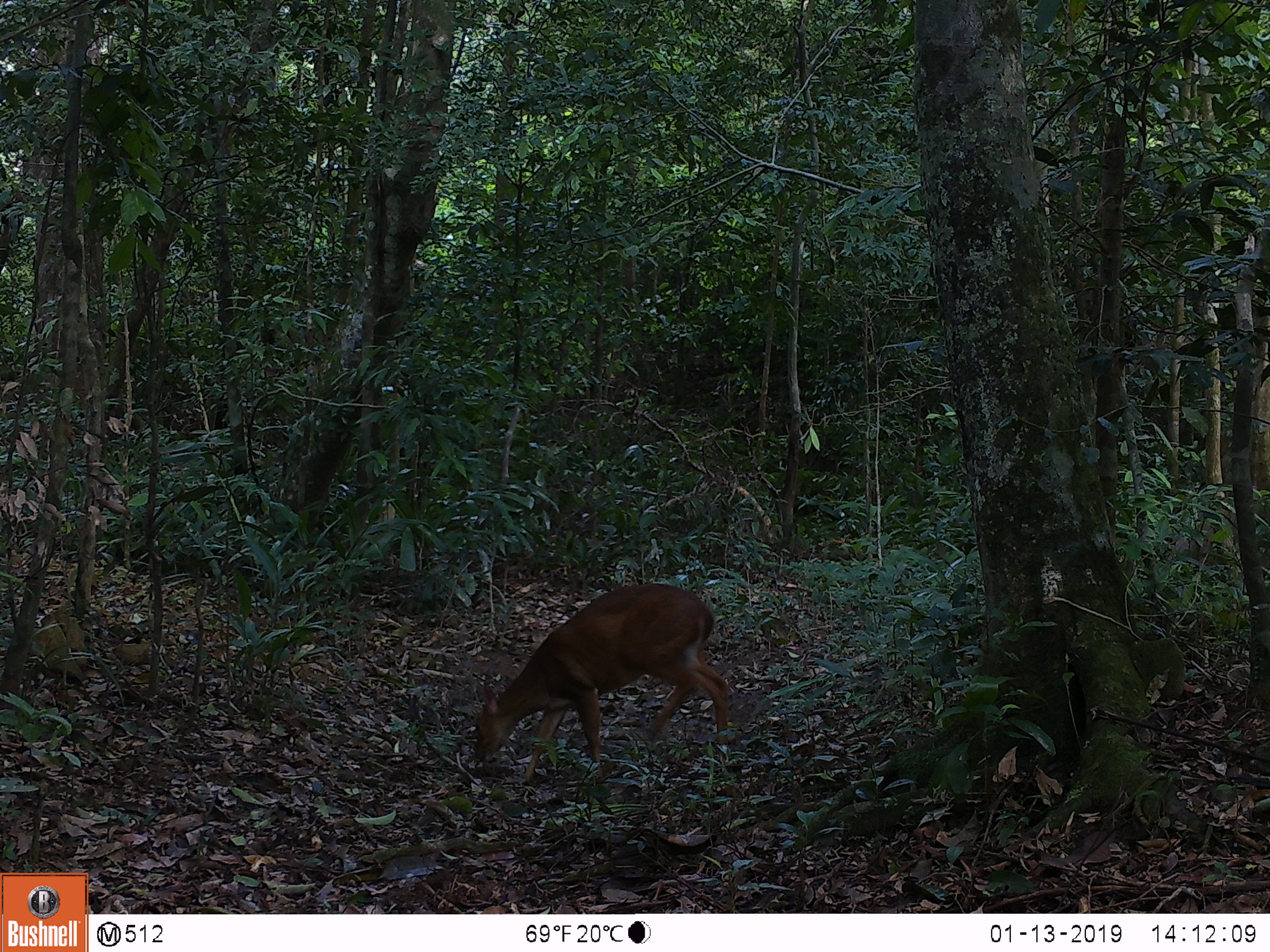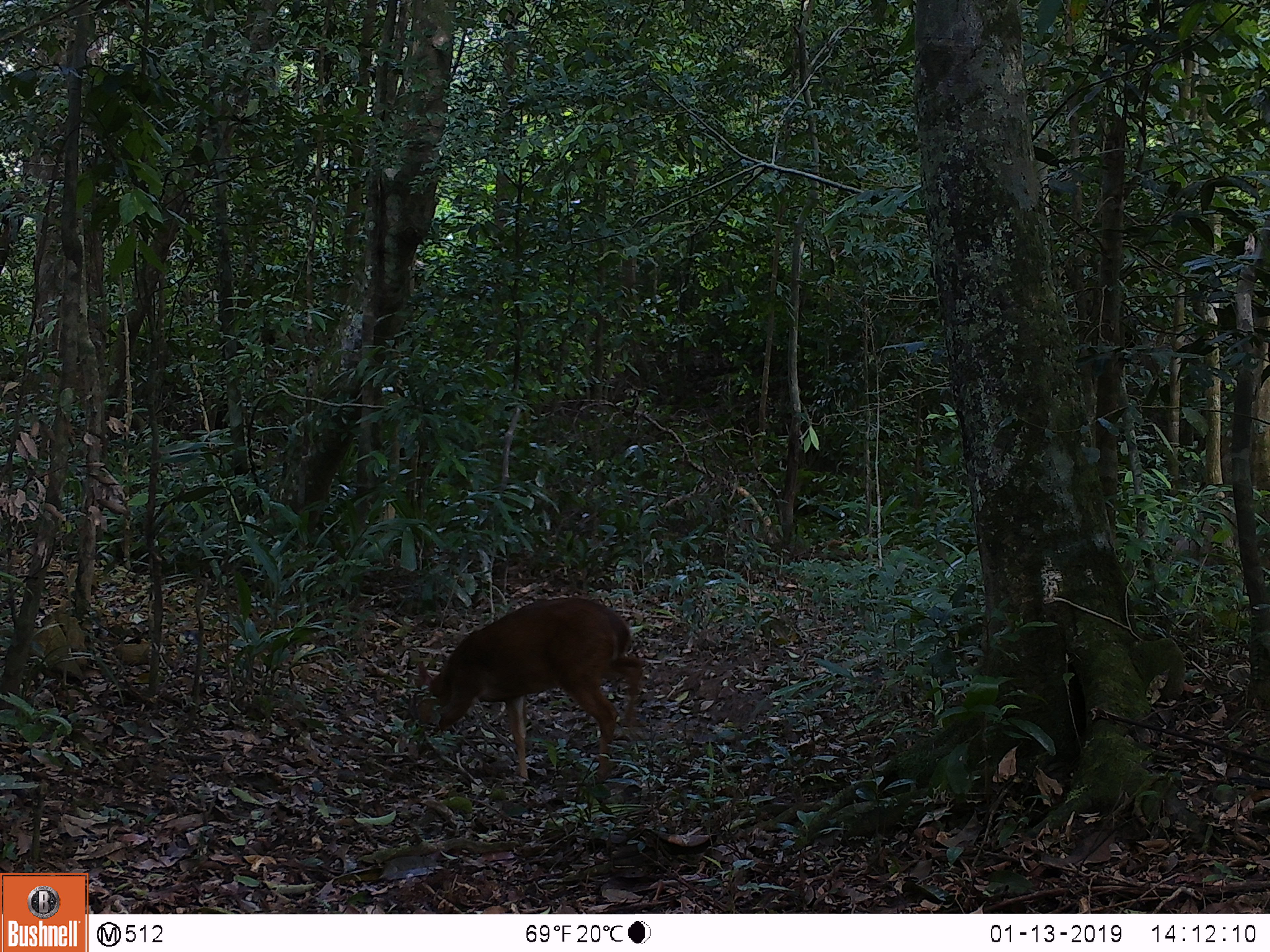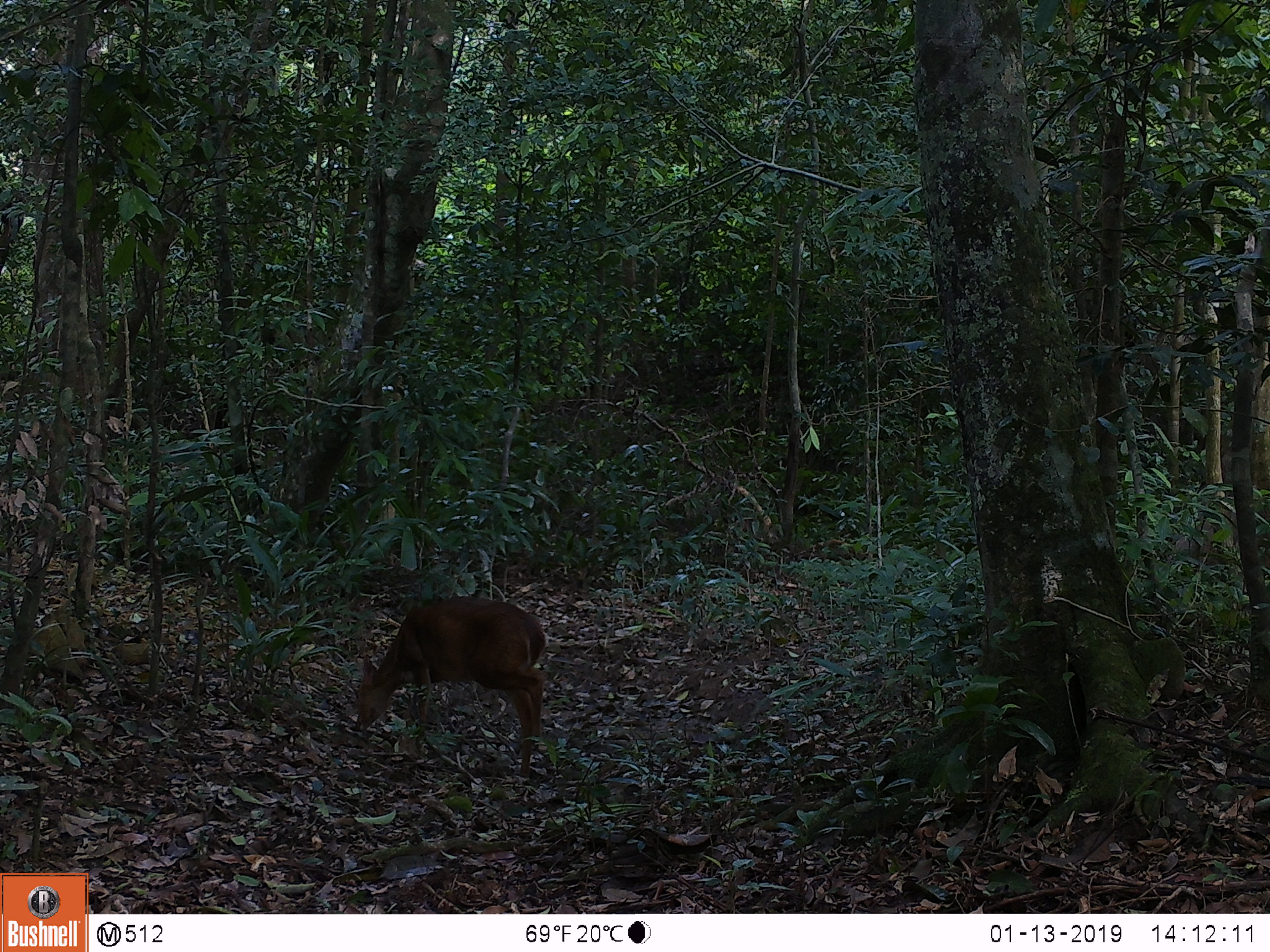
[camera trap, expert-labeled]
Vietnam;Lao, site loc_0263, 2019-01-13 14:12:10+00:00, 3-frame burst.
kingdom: Animalia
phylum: Chordata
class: Mammalia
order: Artiodactyla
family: Cervidae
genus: Muntiacus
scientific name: Muntiacus vuquangensis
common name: large-antlered muntjac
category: large antlered muntjac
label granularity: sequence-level